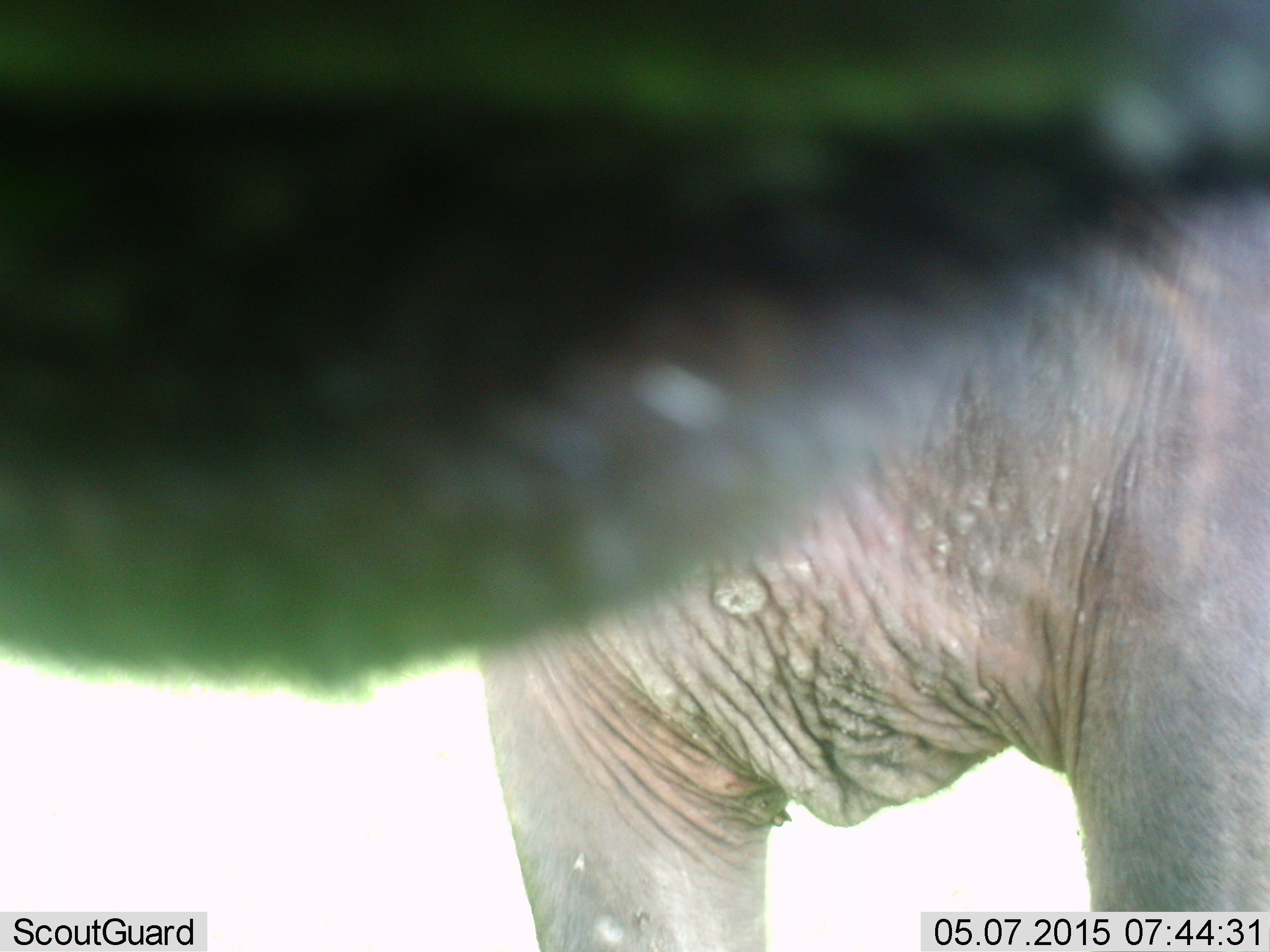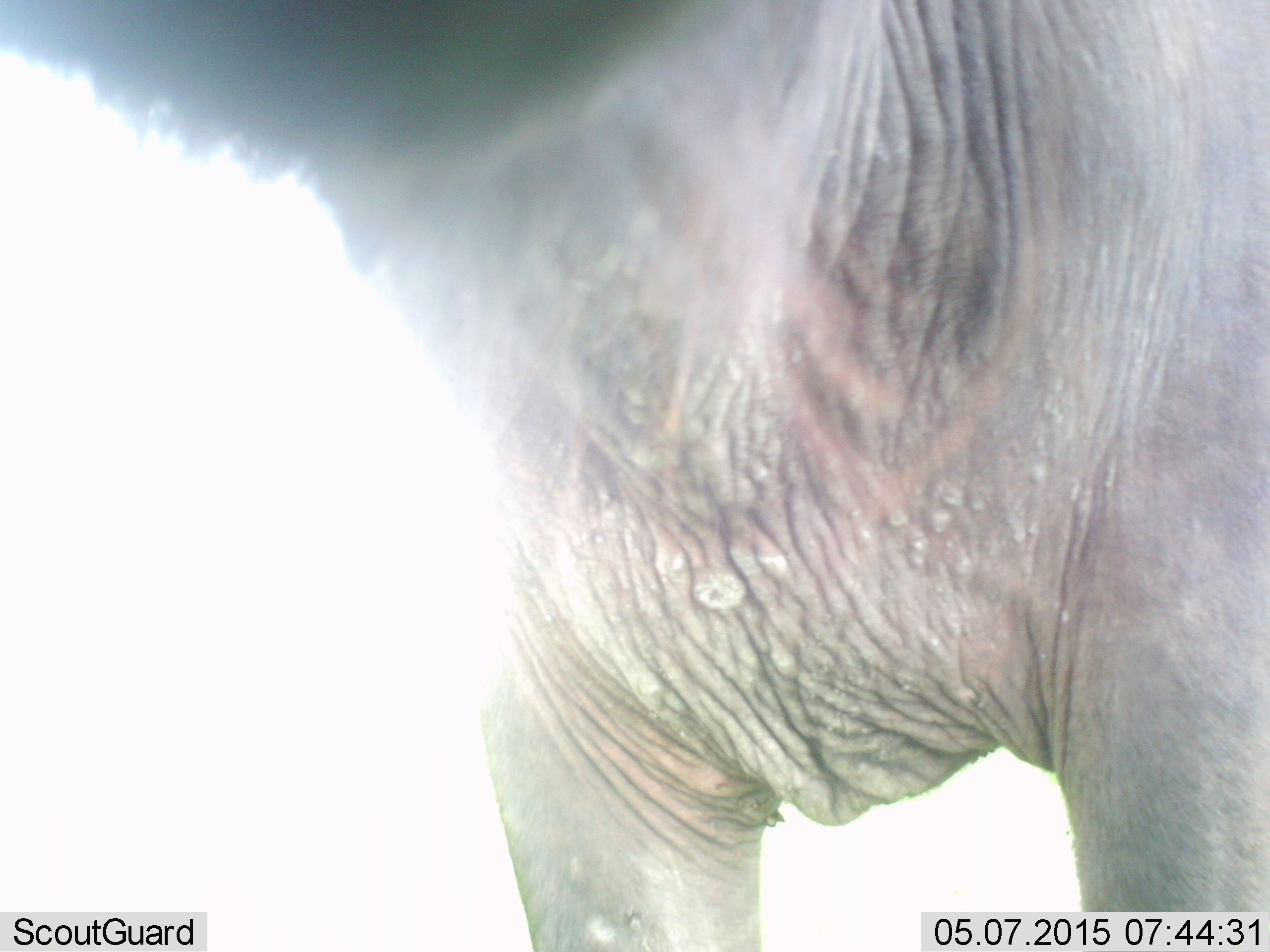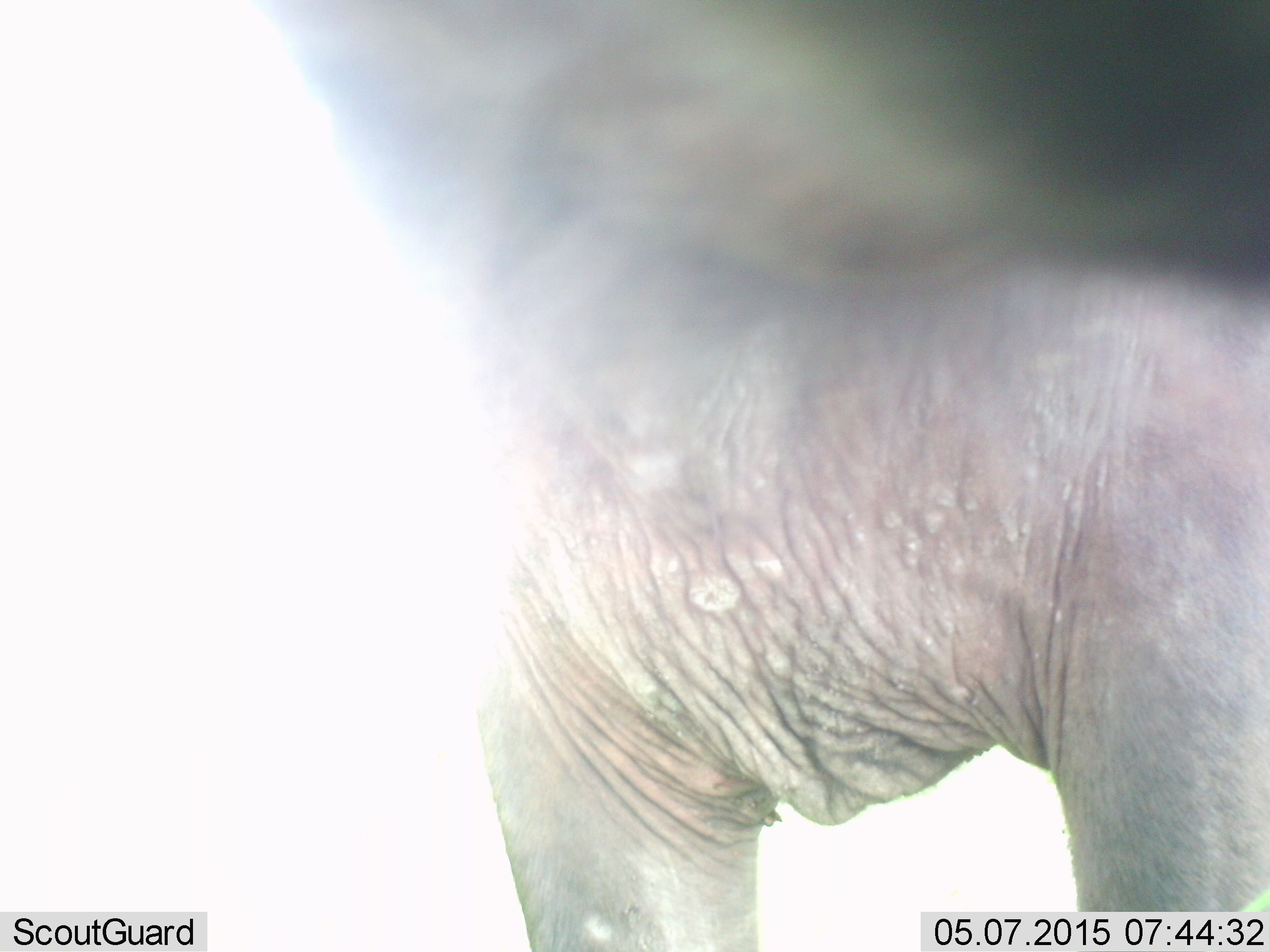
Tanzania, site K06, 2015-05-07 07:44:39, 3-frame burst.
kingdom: Animalia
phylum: Chordata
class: Mammalia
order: Proboscidea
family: Elephantidae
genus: Loxodonta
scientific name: Loxodonta africana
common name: african bush elephant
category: elephant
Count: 1.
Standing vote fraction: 100%.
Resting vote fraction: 0%.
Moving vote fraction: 0%.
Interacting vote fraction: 12%.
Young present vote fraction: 0%.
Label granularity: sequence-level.